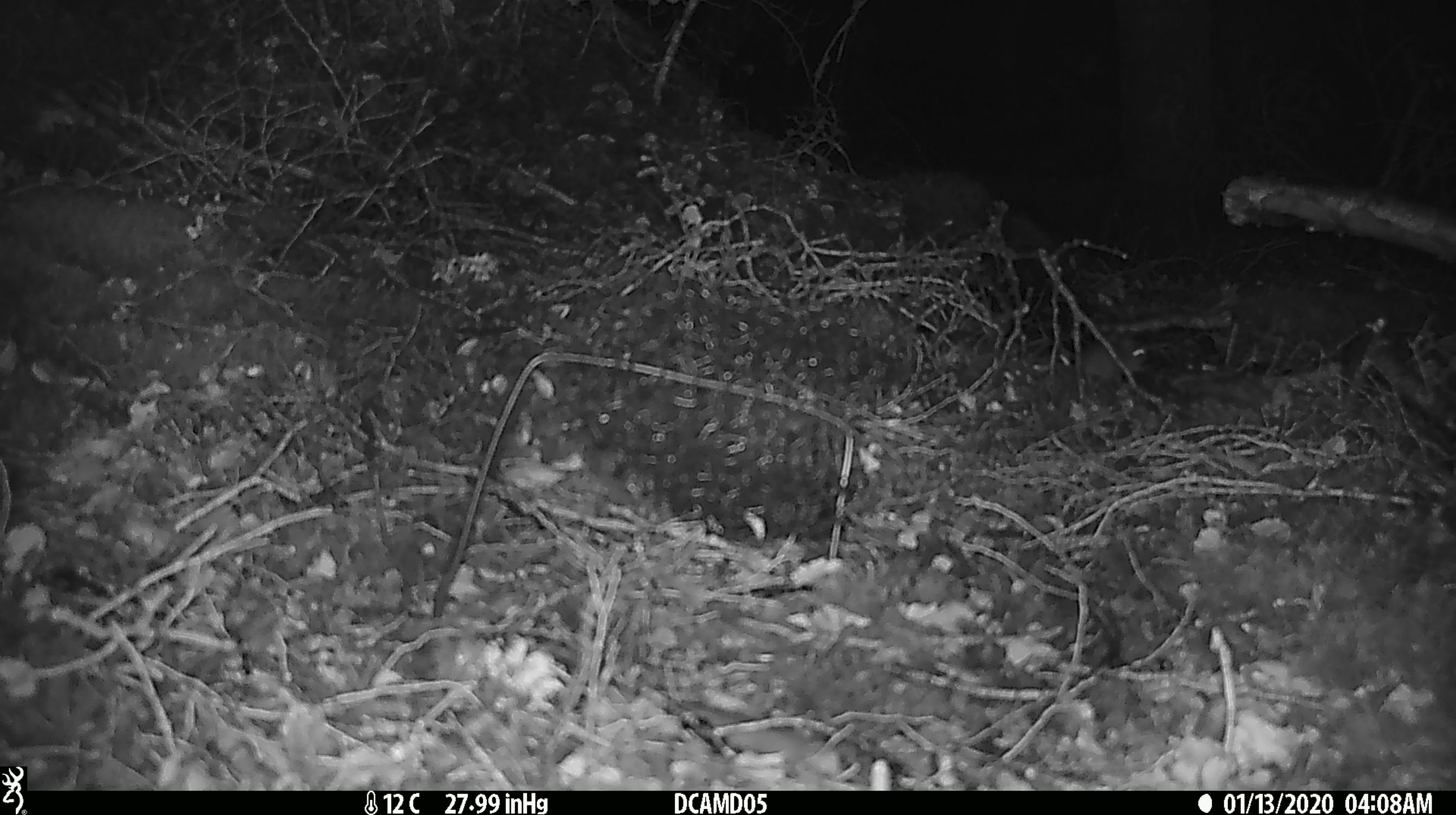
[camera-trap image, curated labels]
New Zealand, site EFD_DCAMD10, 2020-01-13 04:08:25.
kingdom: Animalia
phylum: Chordata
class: Mammalia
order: Rodentia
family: Muridae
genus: Mus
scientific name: Mus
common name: mouse